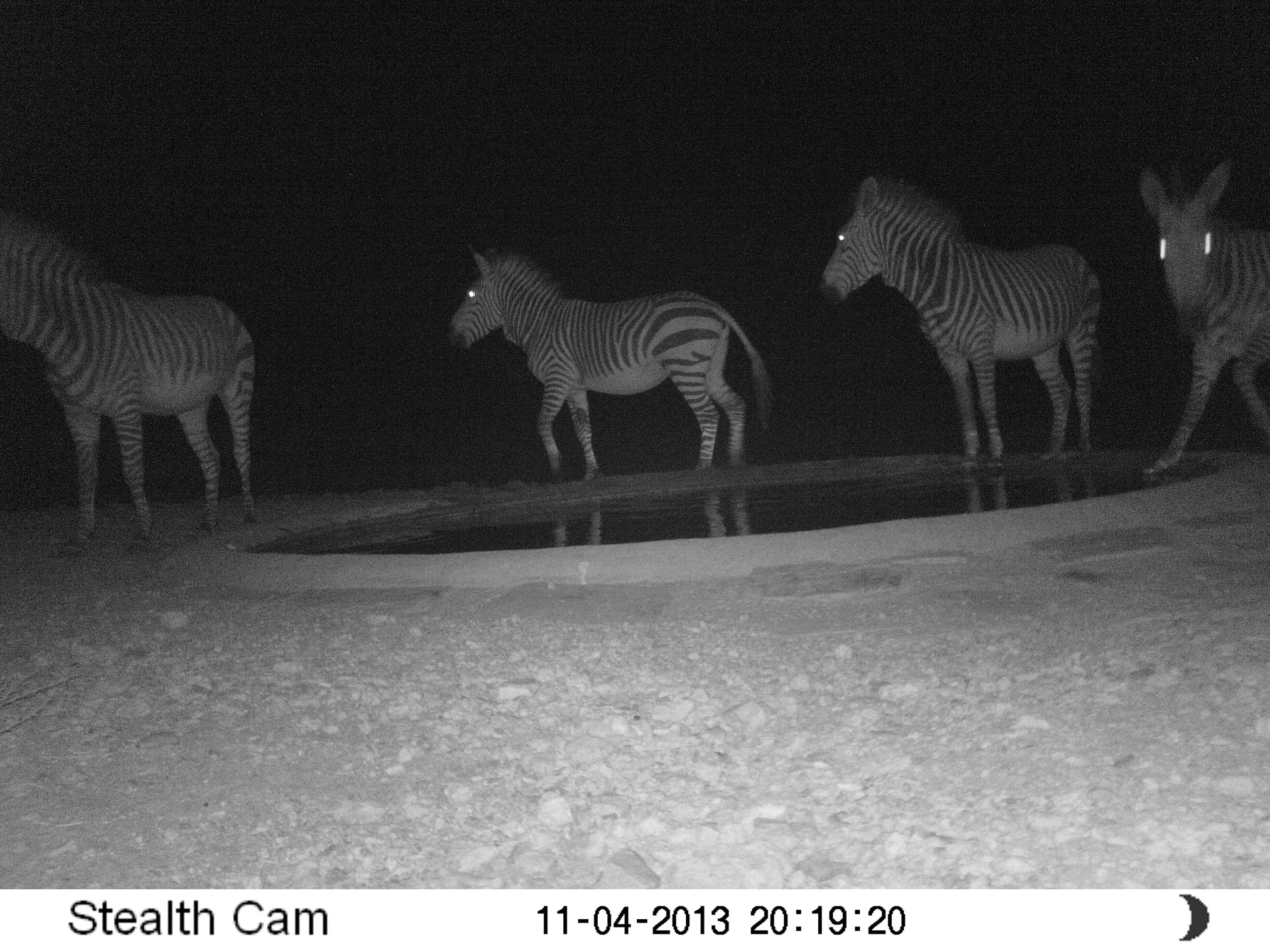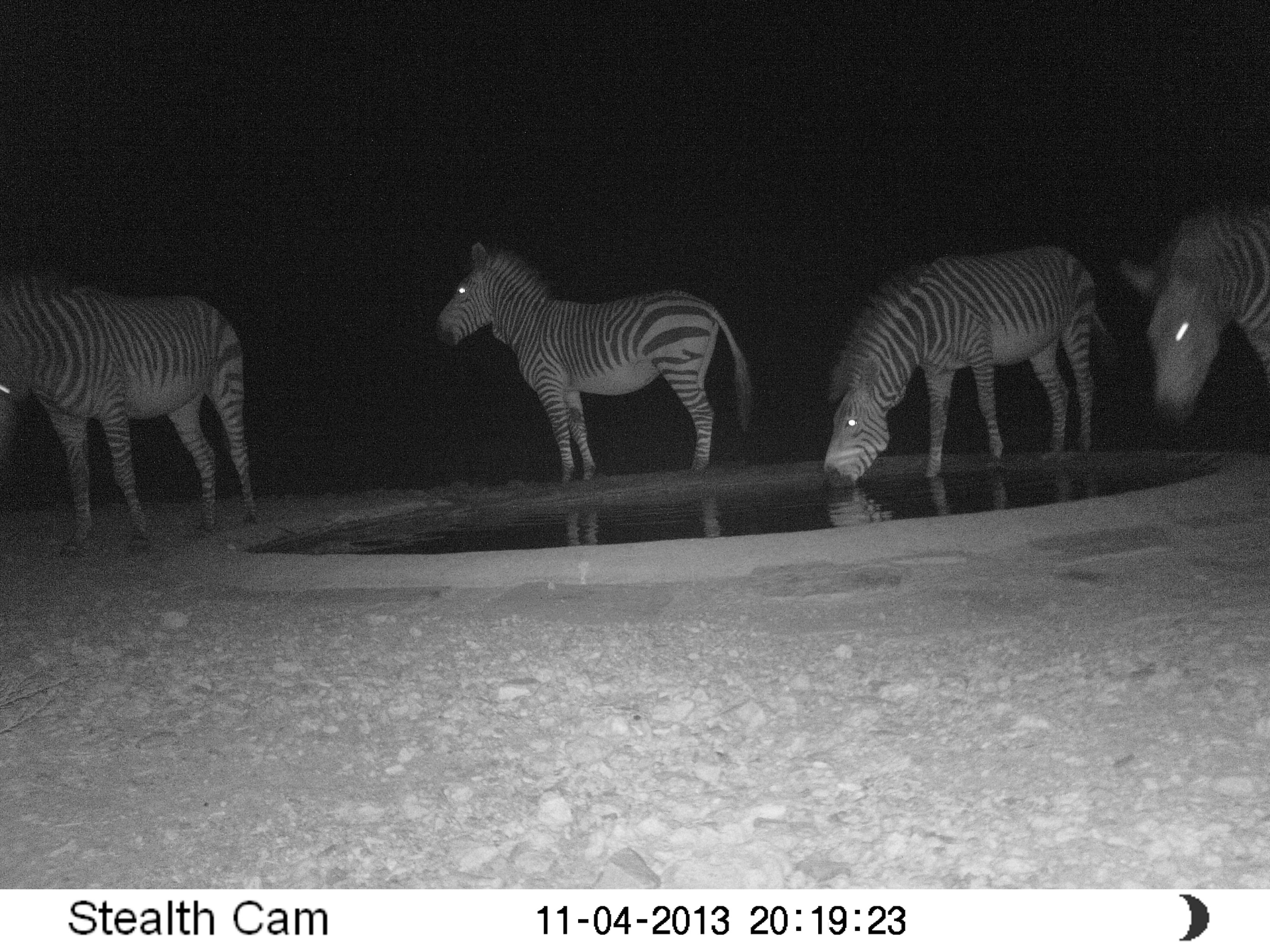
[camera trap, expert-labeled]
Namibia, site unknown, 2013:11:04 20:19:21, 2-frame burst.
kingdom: Animalia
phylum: Chordata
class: Mammalia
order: Perissodactyla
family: Equidae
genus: Equus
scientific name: Equus zebra hartmannae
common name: hartmann's mountain zebra